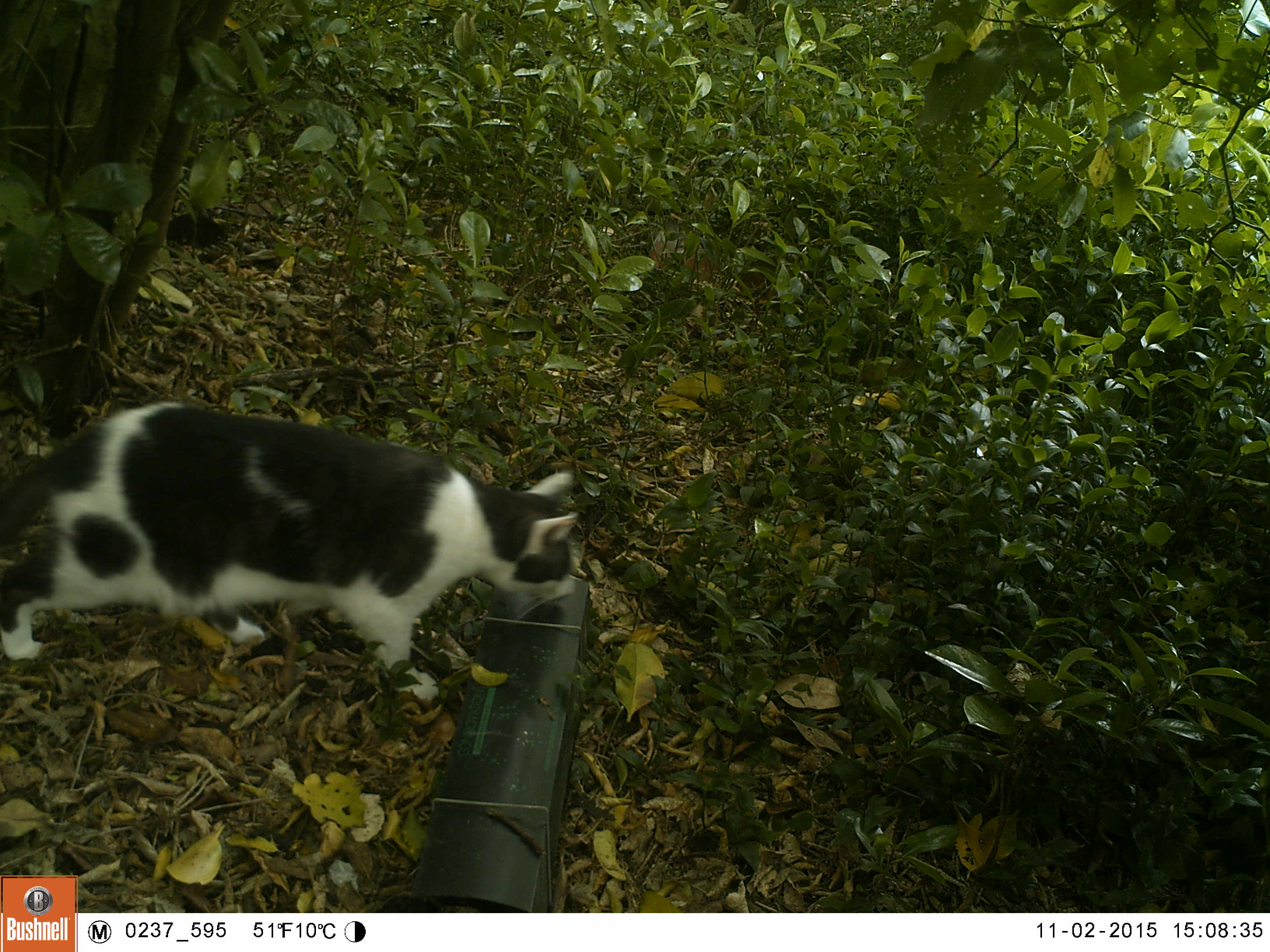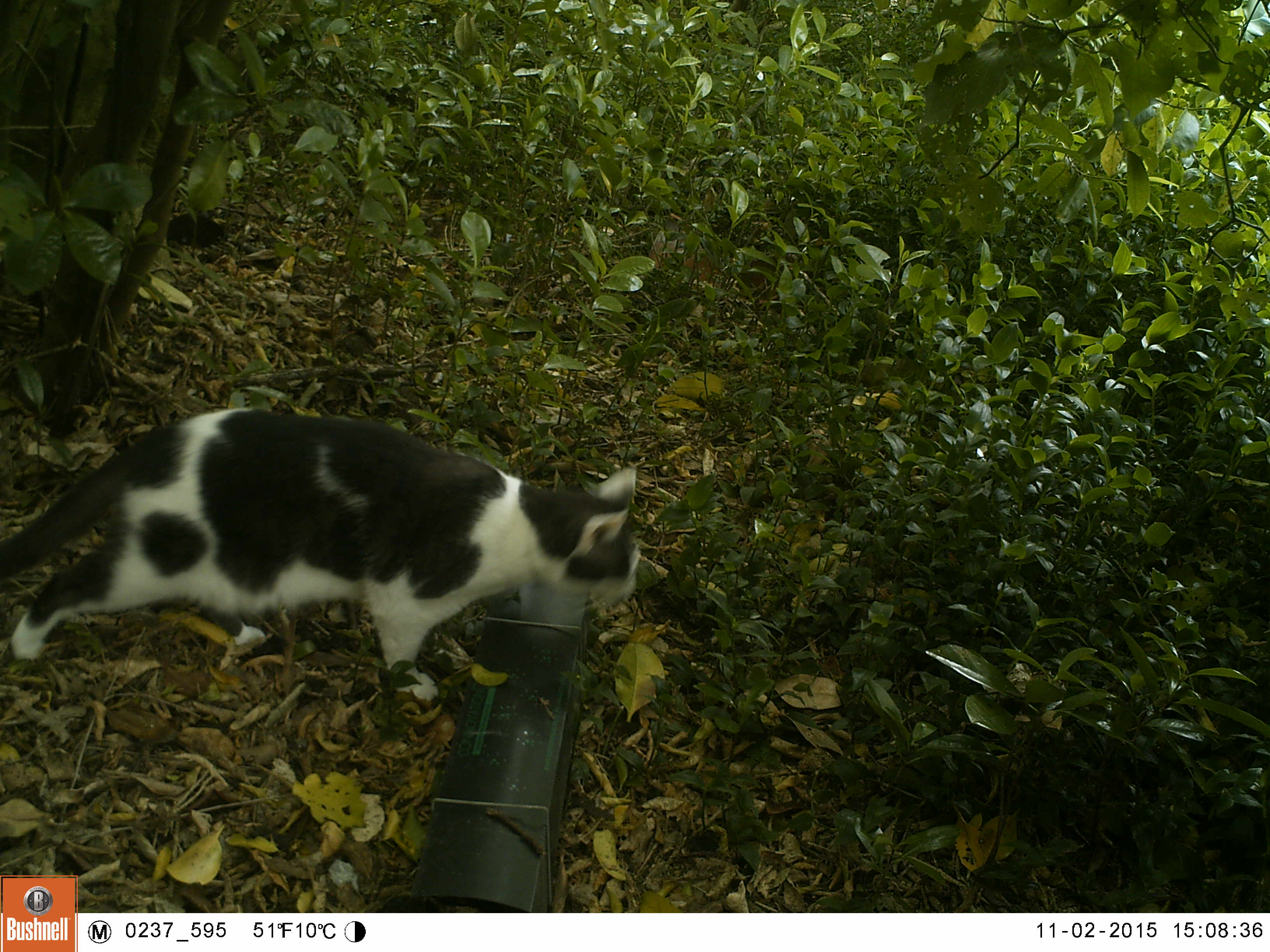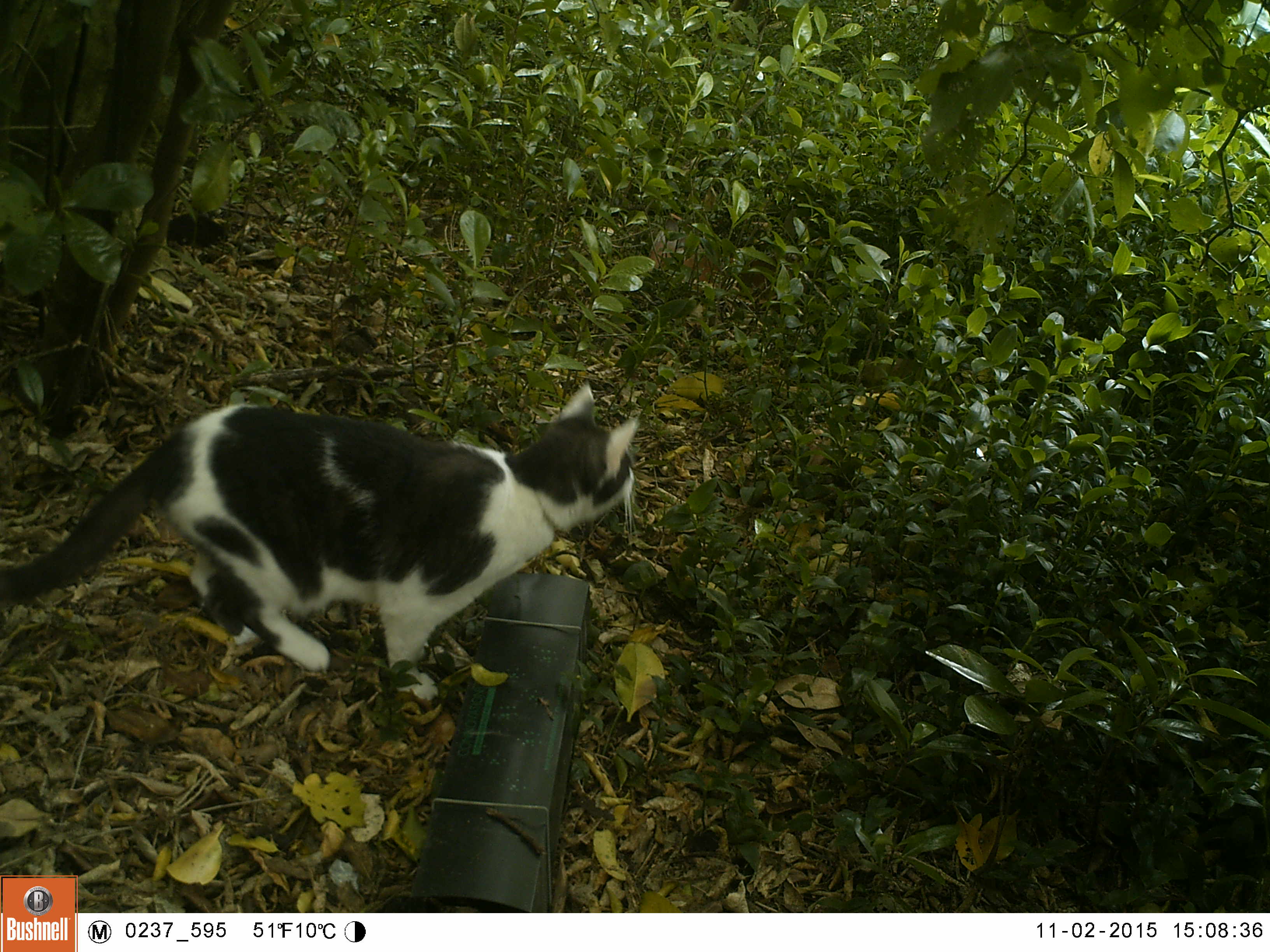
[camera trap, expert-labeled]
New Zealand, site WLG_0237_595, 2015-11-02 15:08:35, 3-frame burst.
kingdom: Animalia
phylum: Chordata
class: Mammalia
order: Carnivora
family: Felidae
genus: Felis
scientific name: Felis catus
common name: domestic cat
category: cat